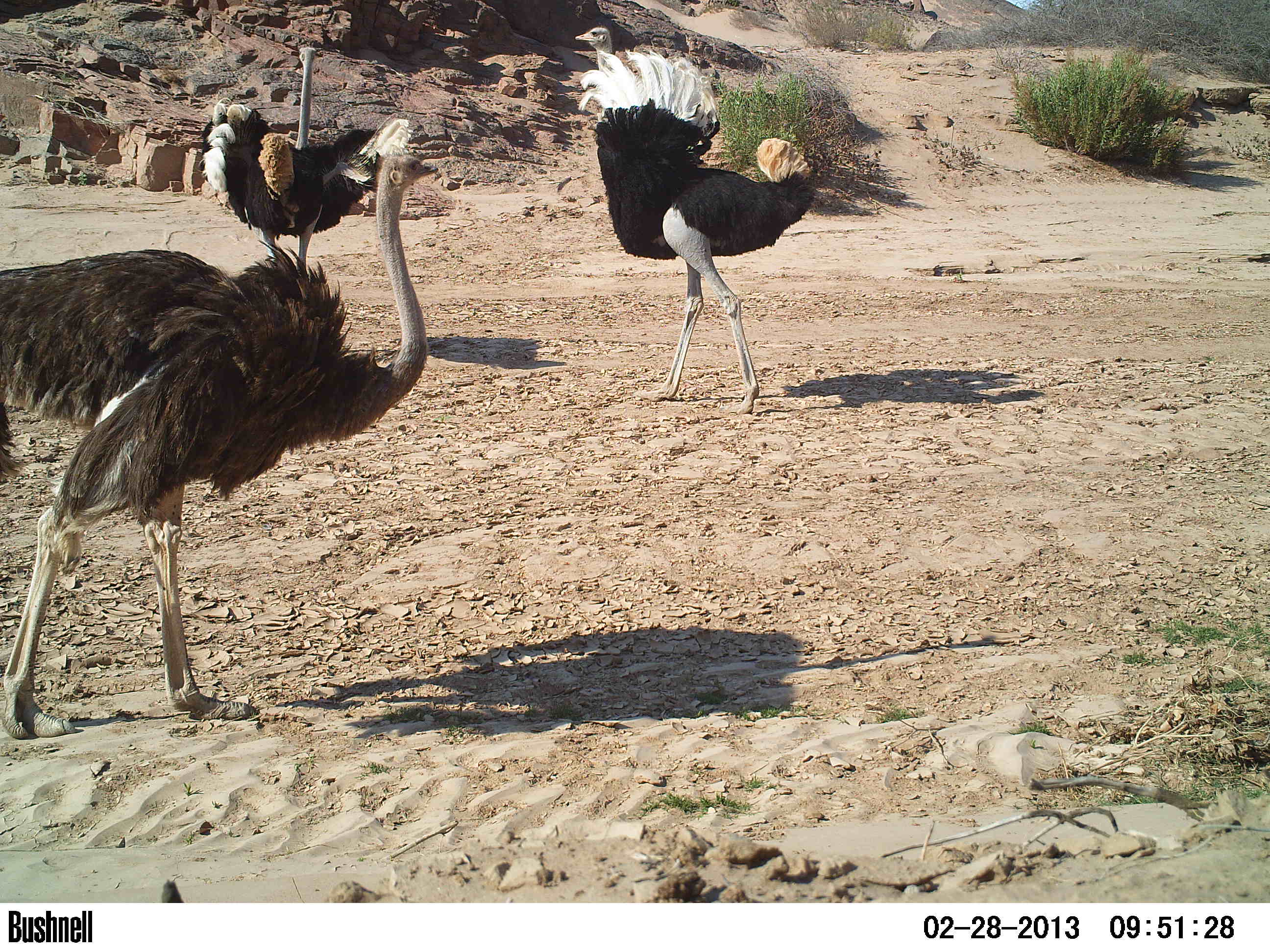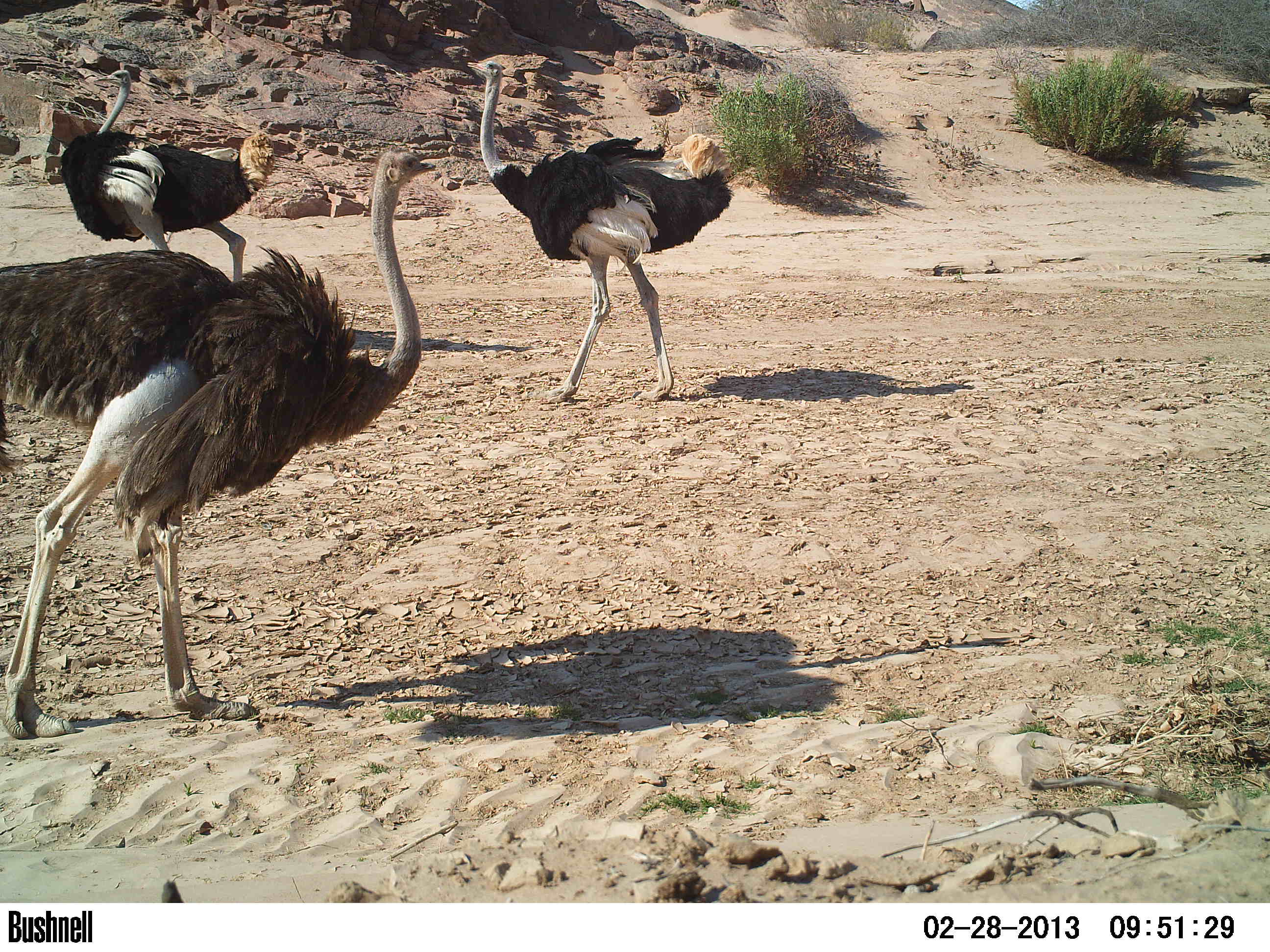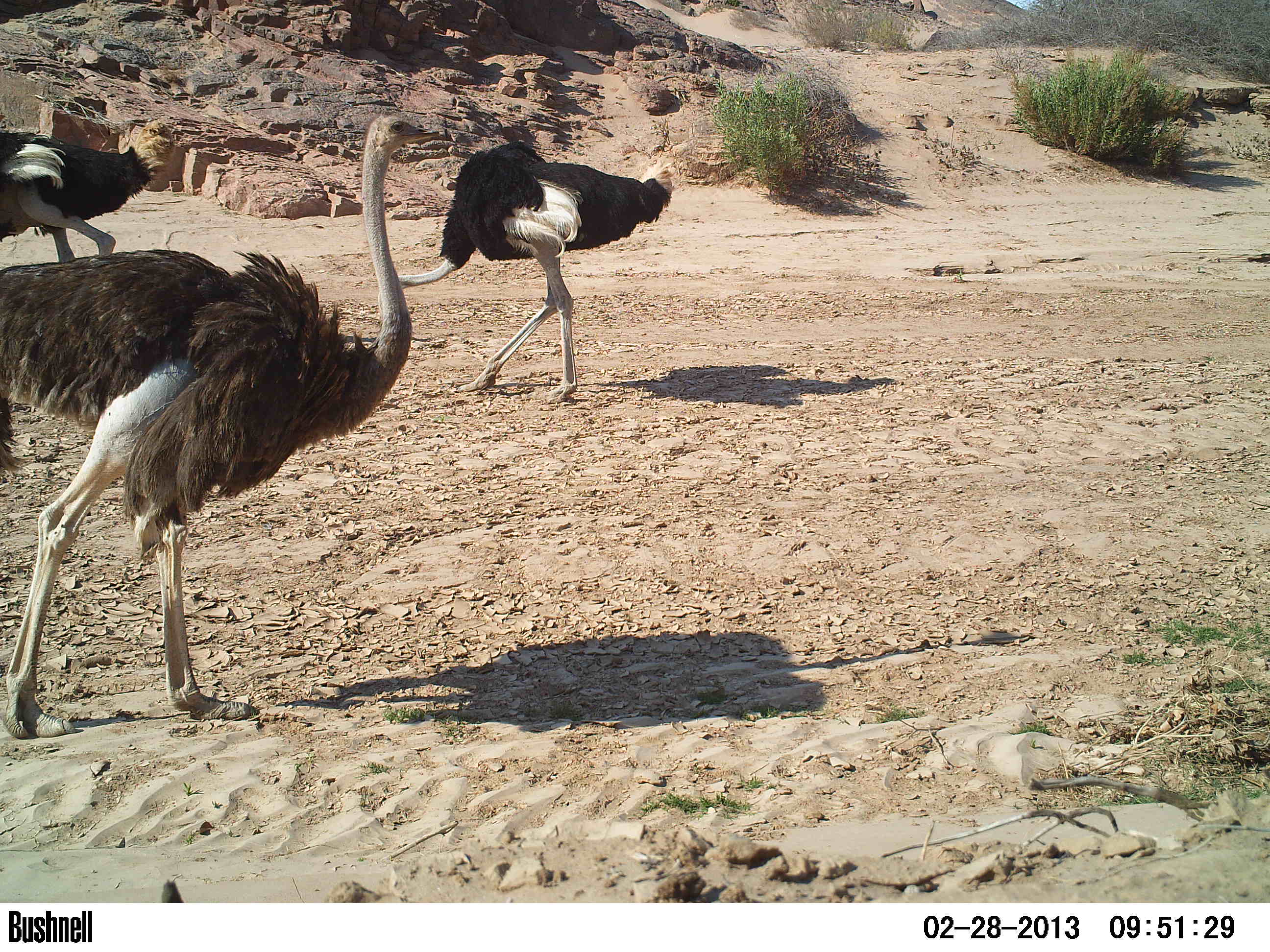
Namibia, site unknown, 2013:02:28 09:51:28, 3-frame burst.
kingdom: Animalia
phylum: Chordata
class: Aves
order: Struthioniformes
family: Struthionidae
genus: Struthio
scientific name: Struthio camelus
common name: common ostrich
Struthio camelus (common ostrich).